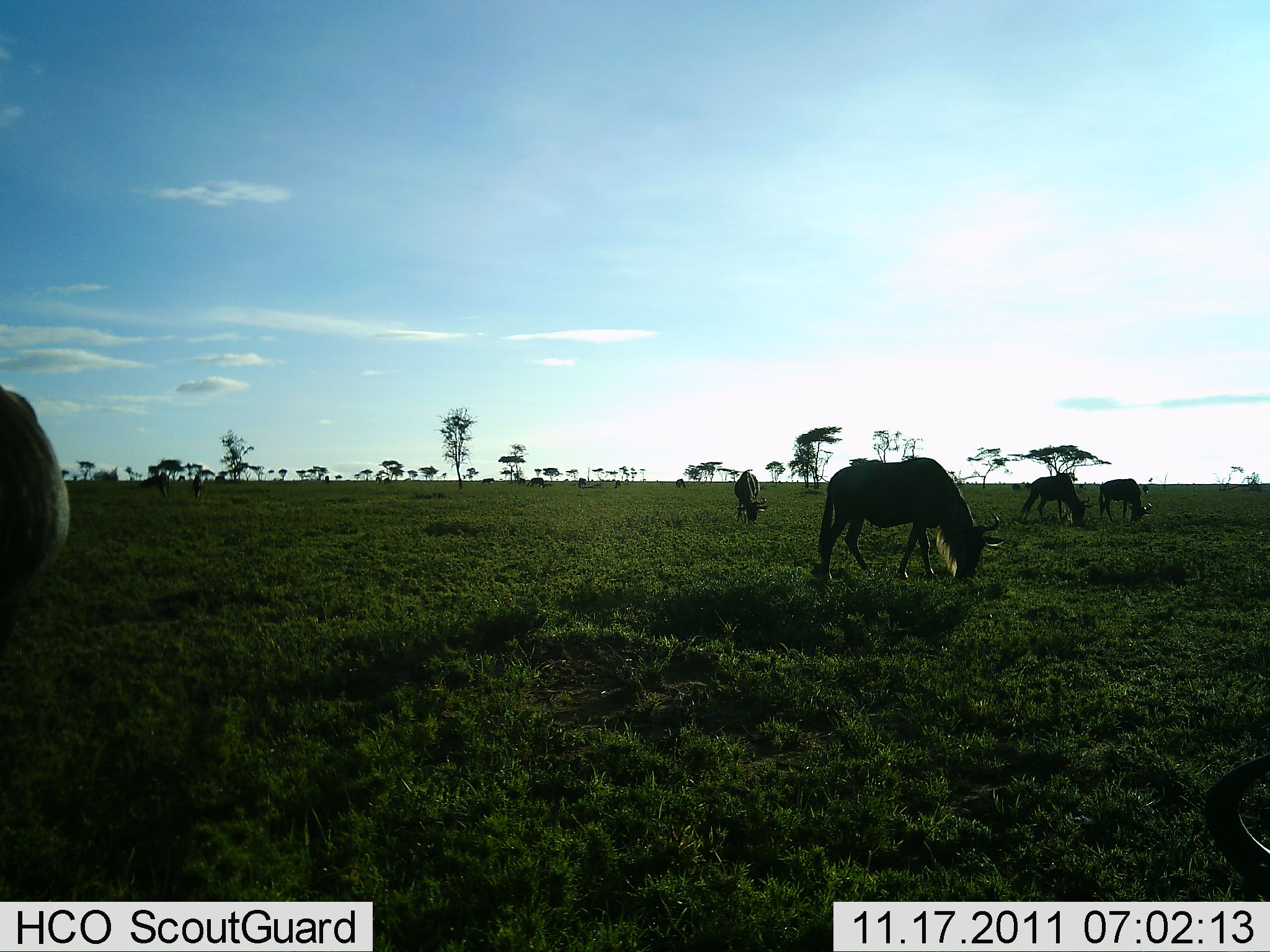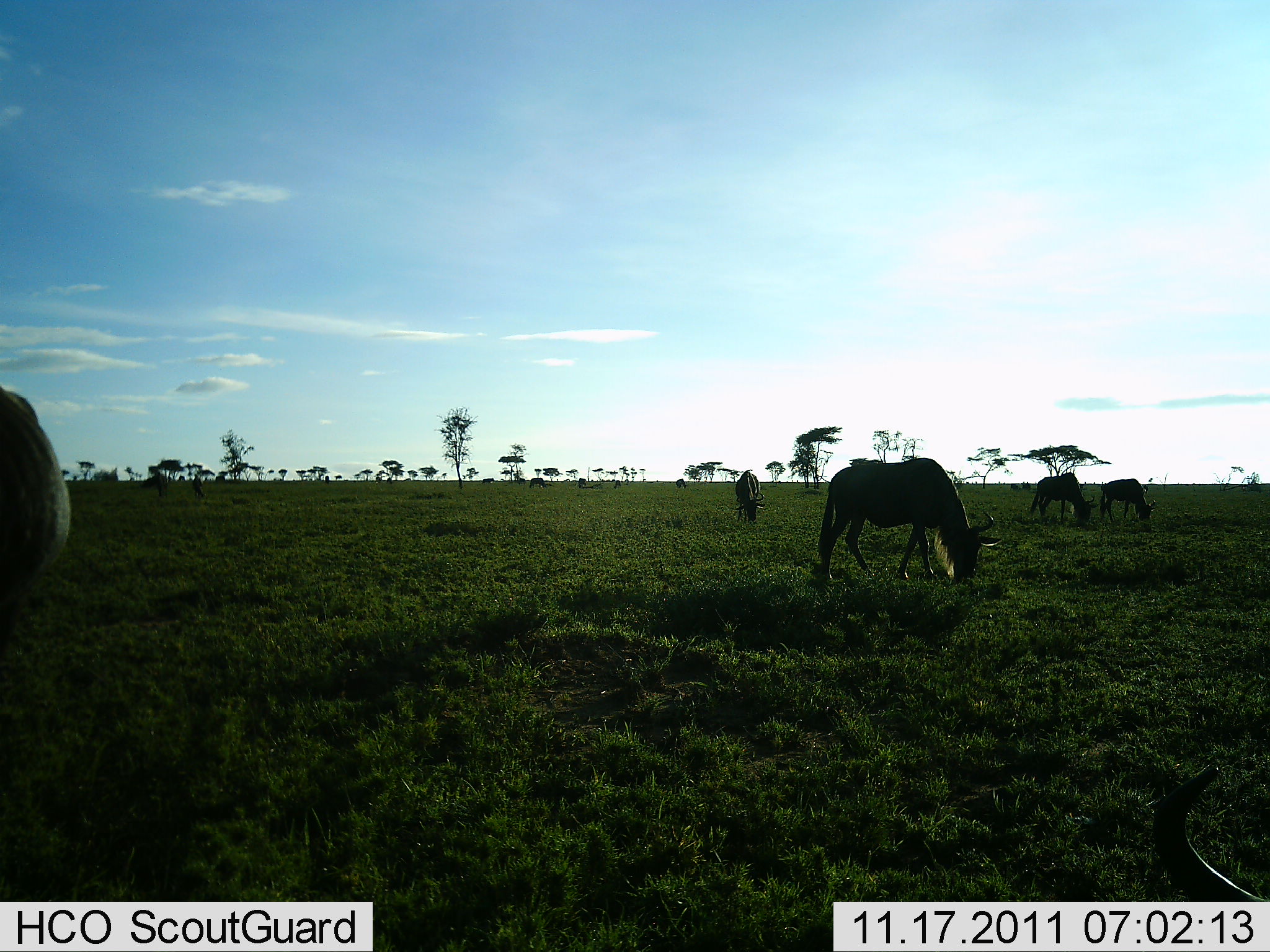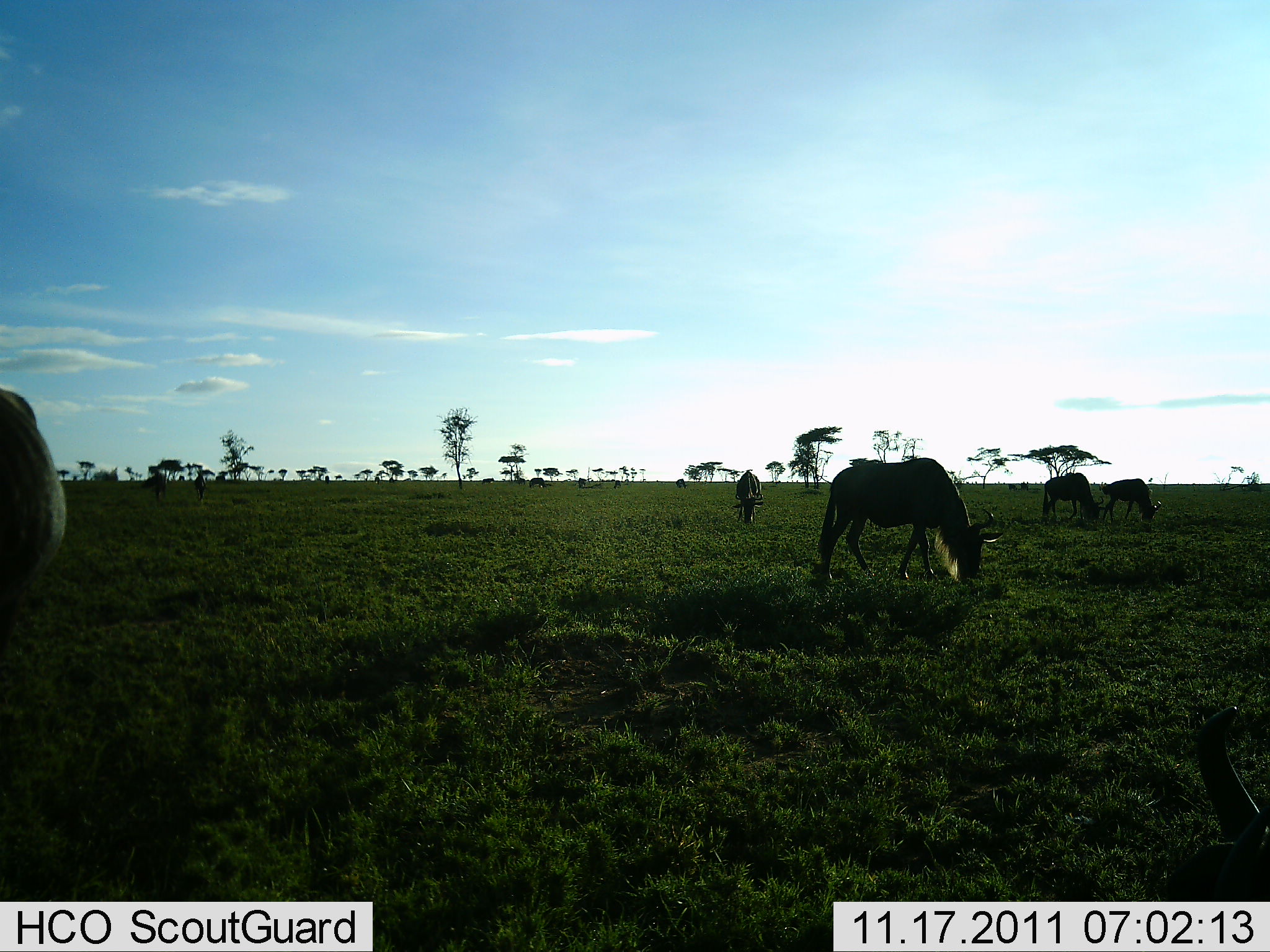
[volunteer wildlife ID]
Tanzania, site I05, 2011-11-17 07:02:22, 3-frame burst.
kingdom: Animalia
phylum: Chordata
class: Mammalia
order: Artiodactyla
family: Bovidae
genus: Connochaetes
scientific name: Connochaetes taurinus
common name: blue wildebeest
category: wildebeest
Wildebeest (blue wildebeest) (Connochaetes taurinus), count 6. Behavior (volunteer vote fractions): standing 40%, resting 7%, moving 20%, interacting 0%. Young present (vote fraction): 0%. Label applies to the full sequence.